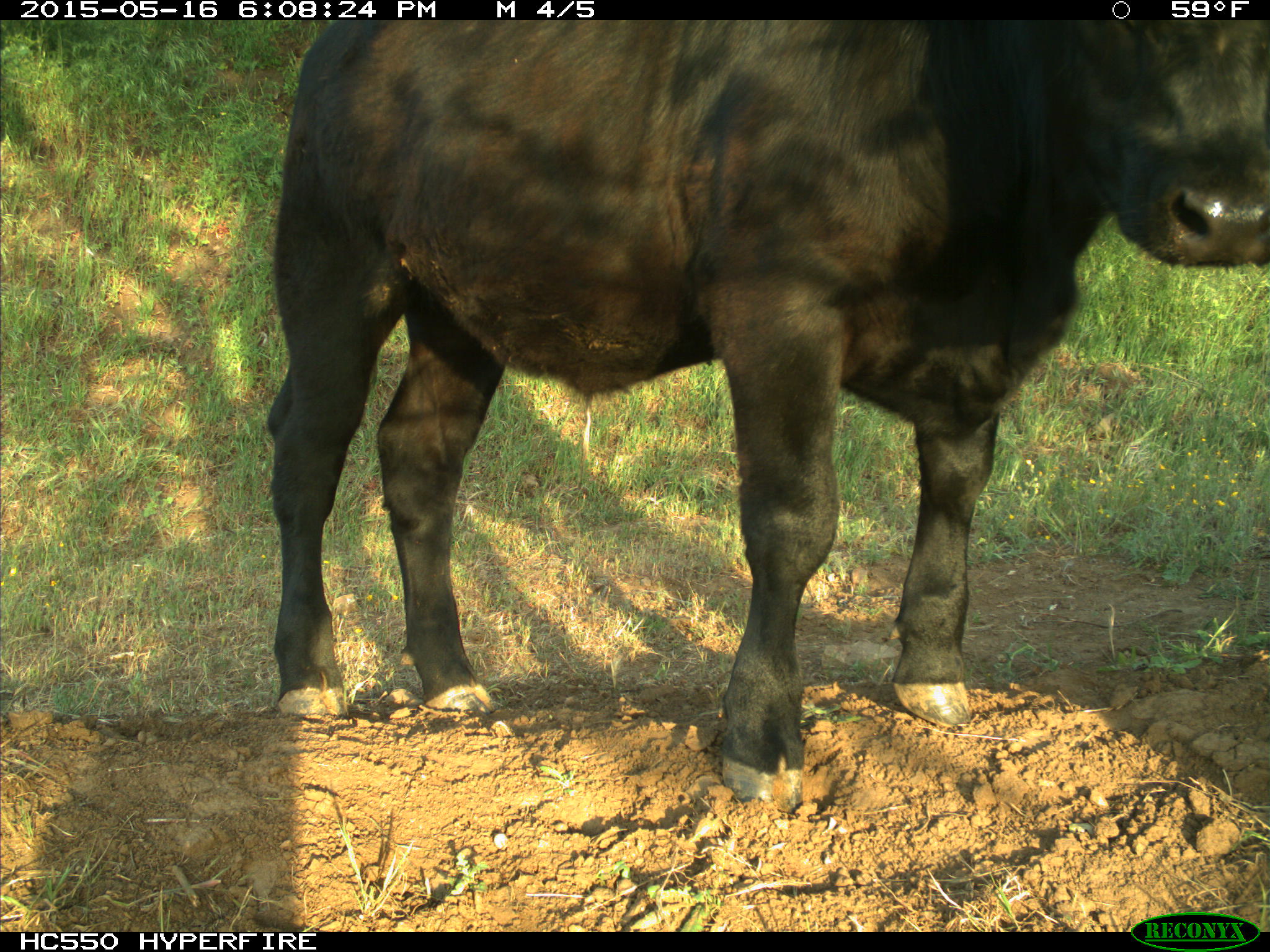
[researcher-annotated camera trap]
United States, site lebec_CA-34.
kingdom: Animalia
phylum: Chordata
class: Mammalia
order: Artiodactyla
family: Bovidae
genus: Bos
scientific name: Bos taurus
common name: domestic cow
Bos taurus (domestic cow).